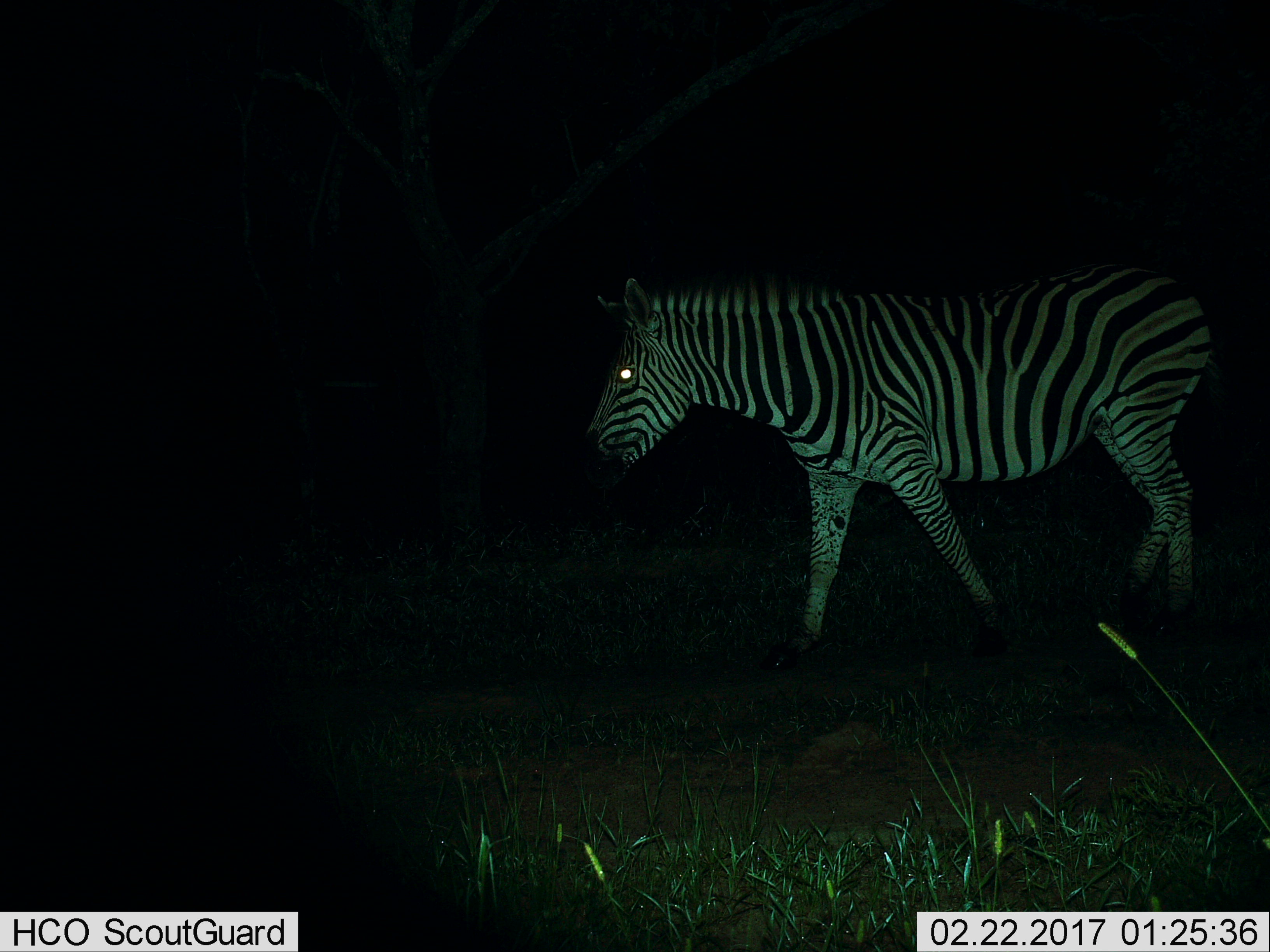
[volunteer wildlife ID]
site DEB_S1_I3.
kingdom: Animalia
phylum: Chordata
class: Mammalia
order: Perissodactyla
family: Equidae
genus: Equus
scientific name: Equus quagga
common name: plains zebra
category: zebraplains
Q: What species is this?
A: Zebraplains (plains zebra) (Equus quagga).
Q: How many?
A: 1.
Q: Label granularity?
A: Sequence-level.